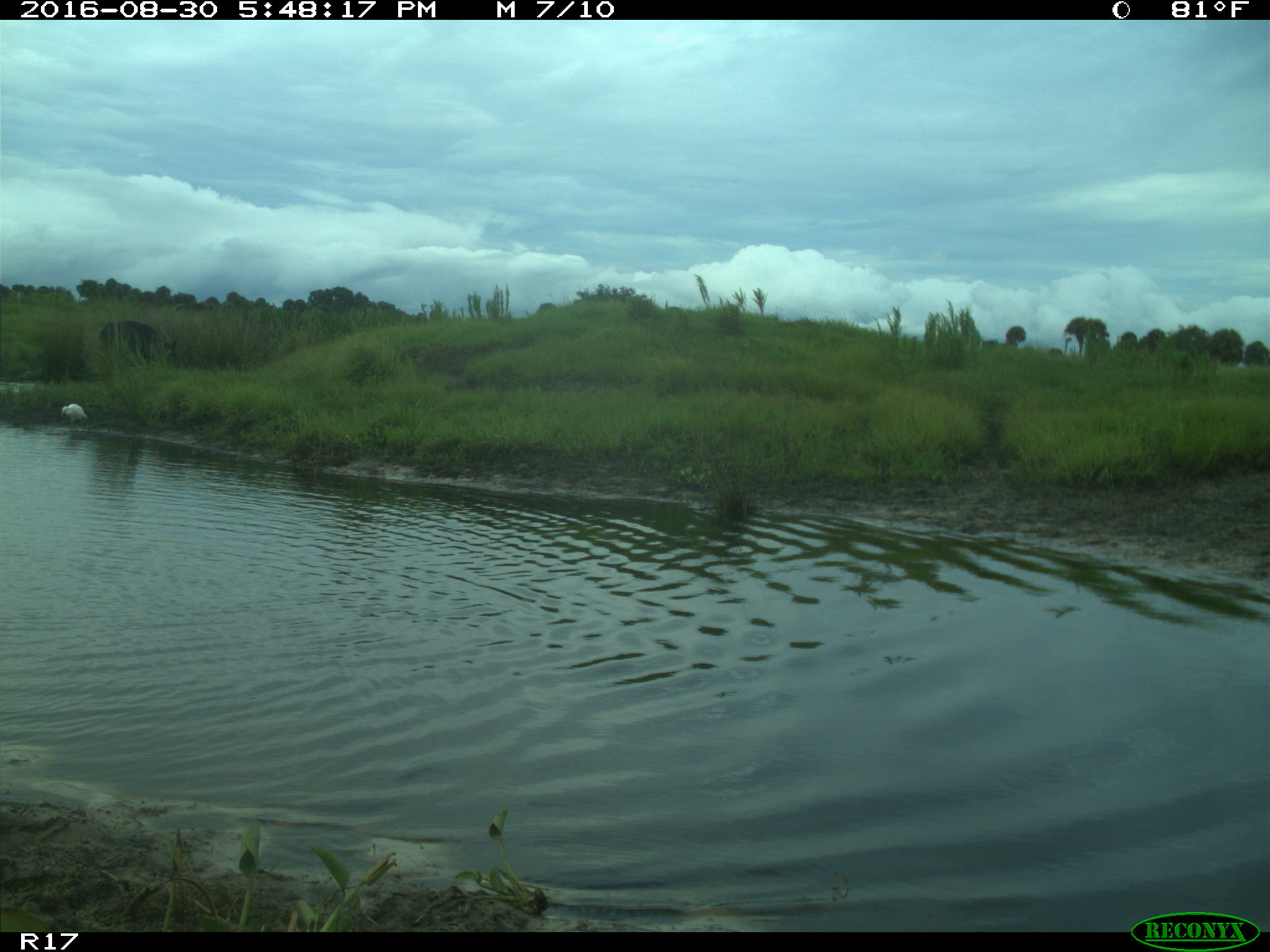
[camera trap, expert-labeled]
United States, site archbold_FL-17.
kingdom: Animalia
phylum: Chordata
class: Mammalia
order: Artiodactyla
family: Bovidae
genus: Bos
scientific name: Bos taurus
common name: domestic cow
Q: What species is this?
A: Bos taurus (domestic cow).